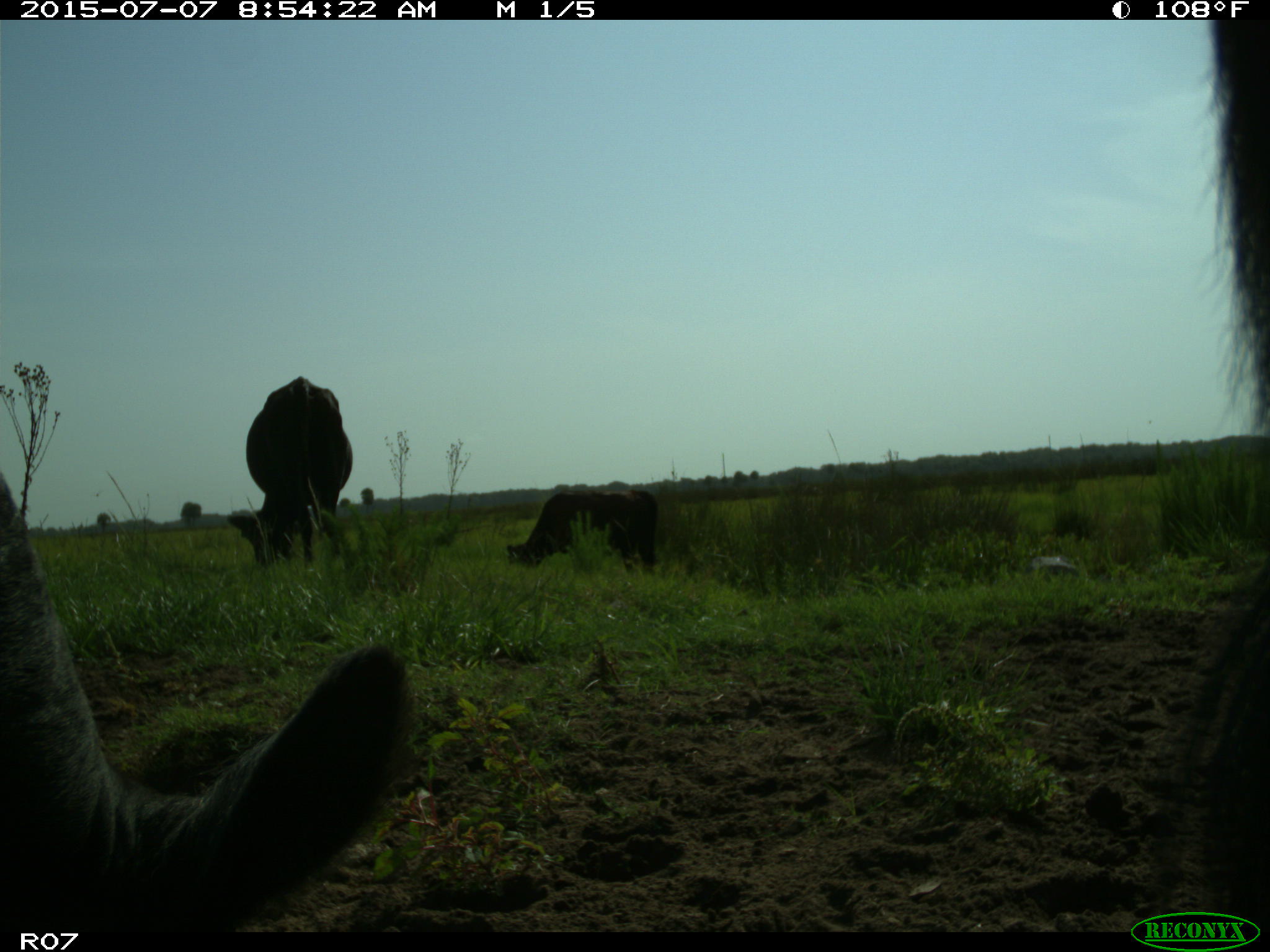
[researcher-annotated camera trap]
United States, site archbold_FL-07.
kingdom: Animalia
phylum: Chordata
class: Mammalia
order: Artiodactyla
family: Bovidae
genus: Bos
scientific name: Bos taurus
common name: domestic cow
Bos taurus (domestic cow).